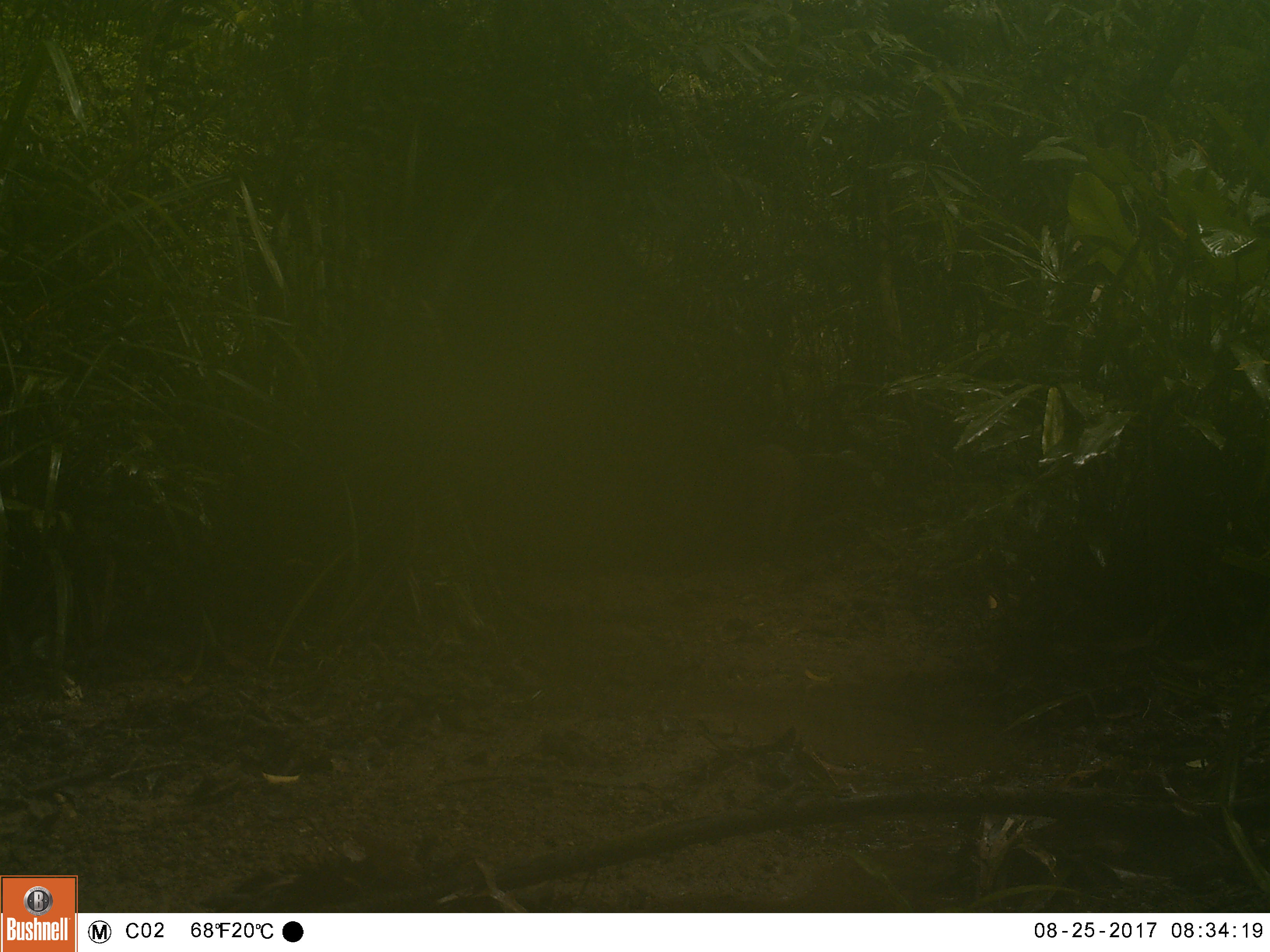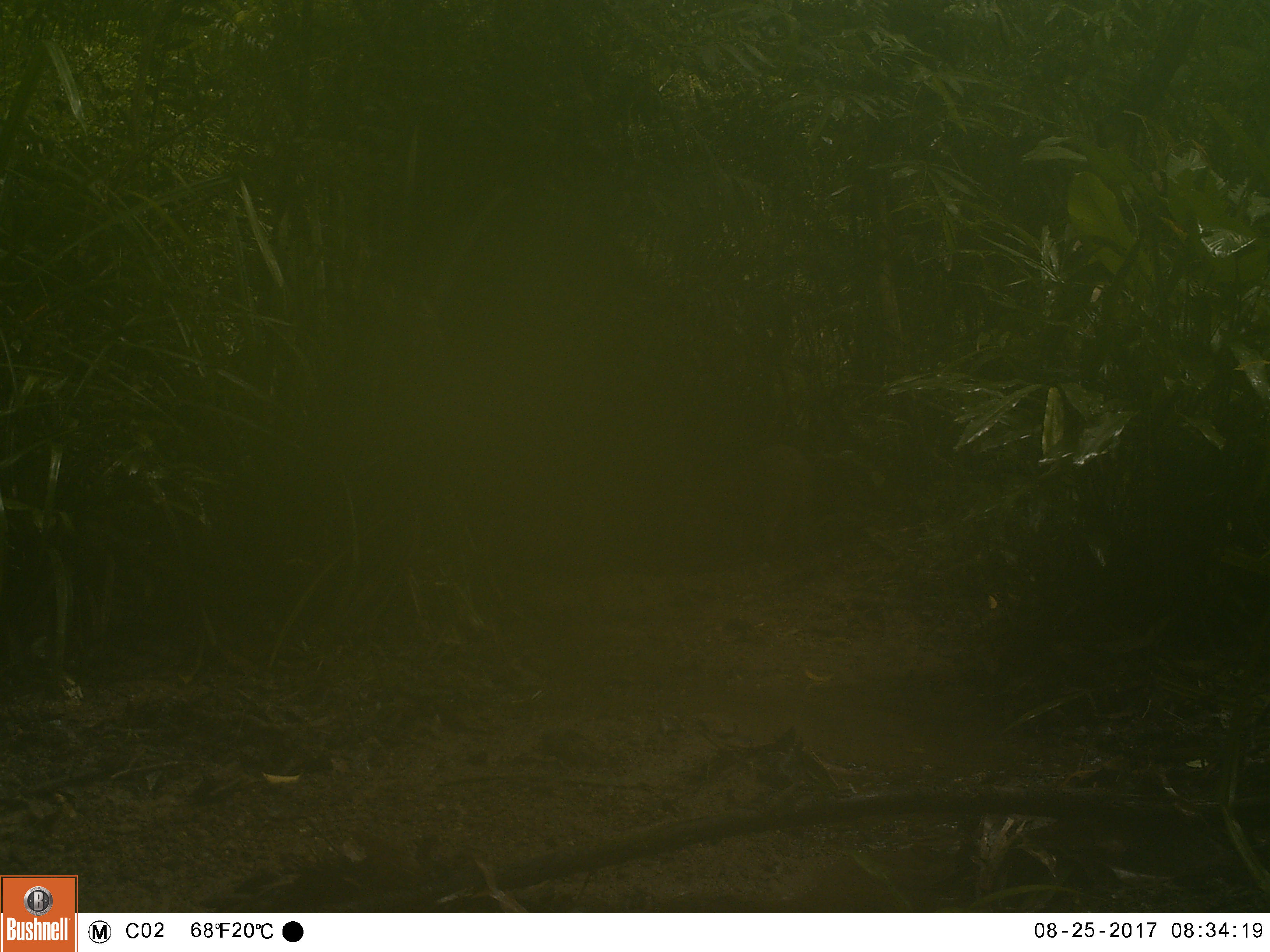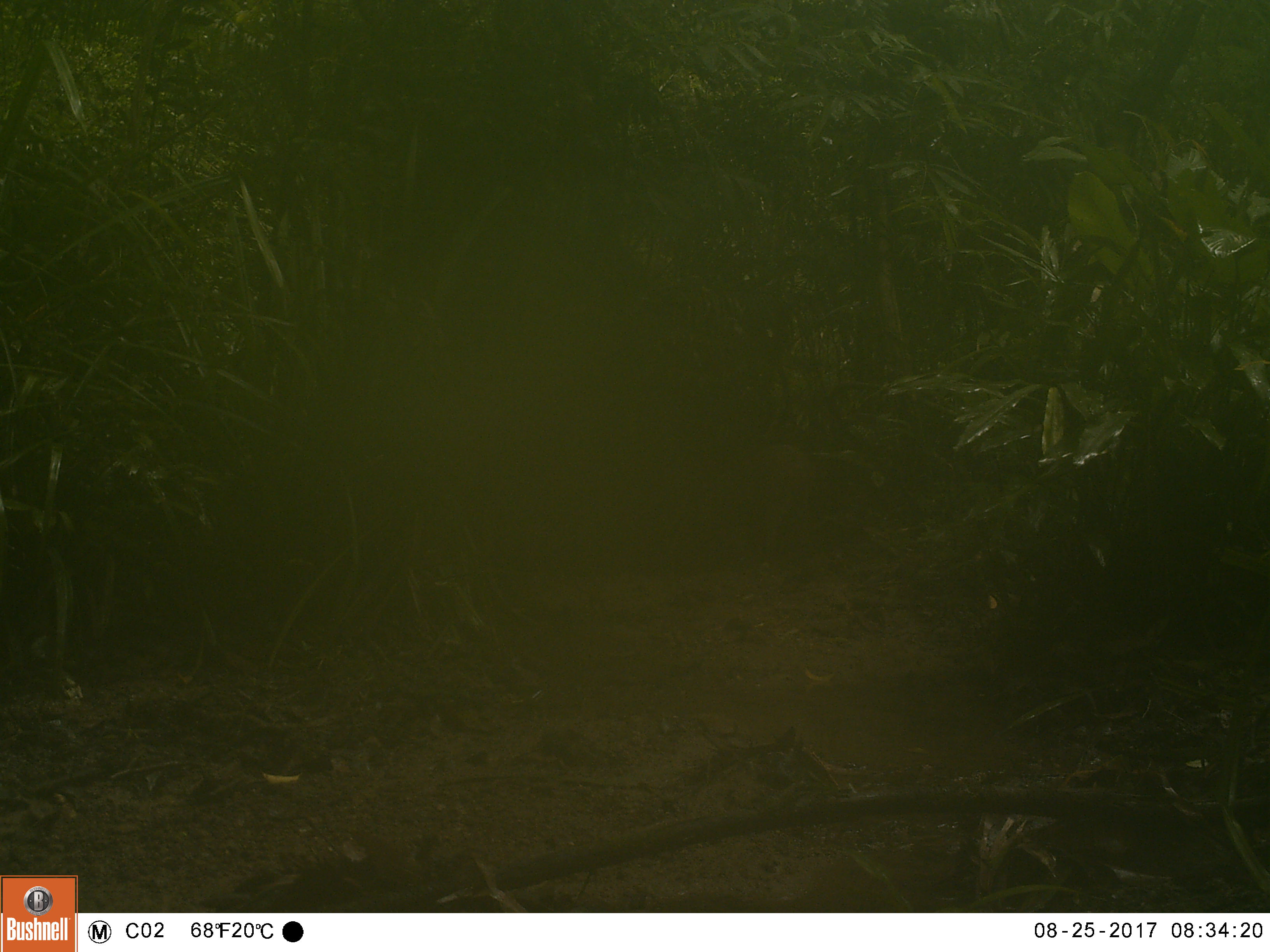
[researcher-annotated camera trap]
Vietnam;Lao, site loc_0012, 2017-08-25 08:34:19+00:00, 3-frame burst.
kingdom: Animalia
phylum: Chordata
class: Mammalia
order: Artiodactyla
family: Suidae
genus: Sus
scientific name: Sus scrofa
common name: eurasian wild pig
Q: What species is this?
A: Eurasian wild pig (Sus scrofa).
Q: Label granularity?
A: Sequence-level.